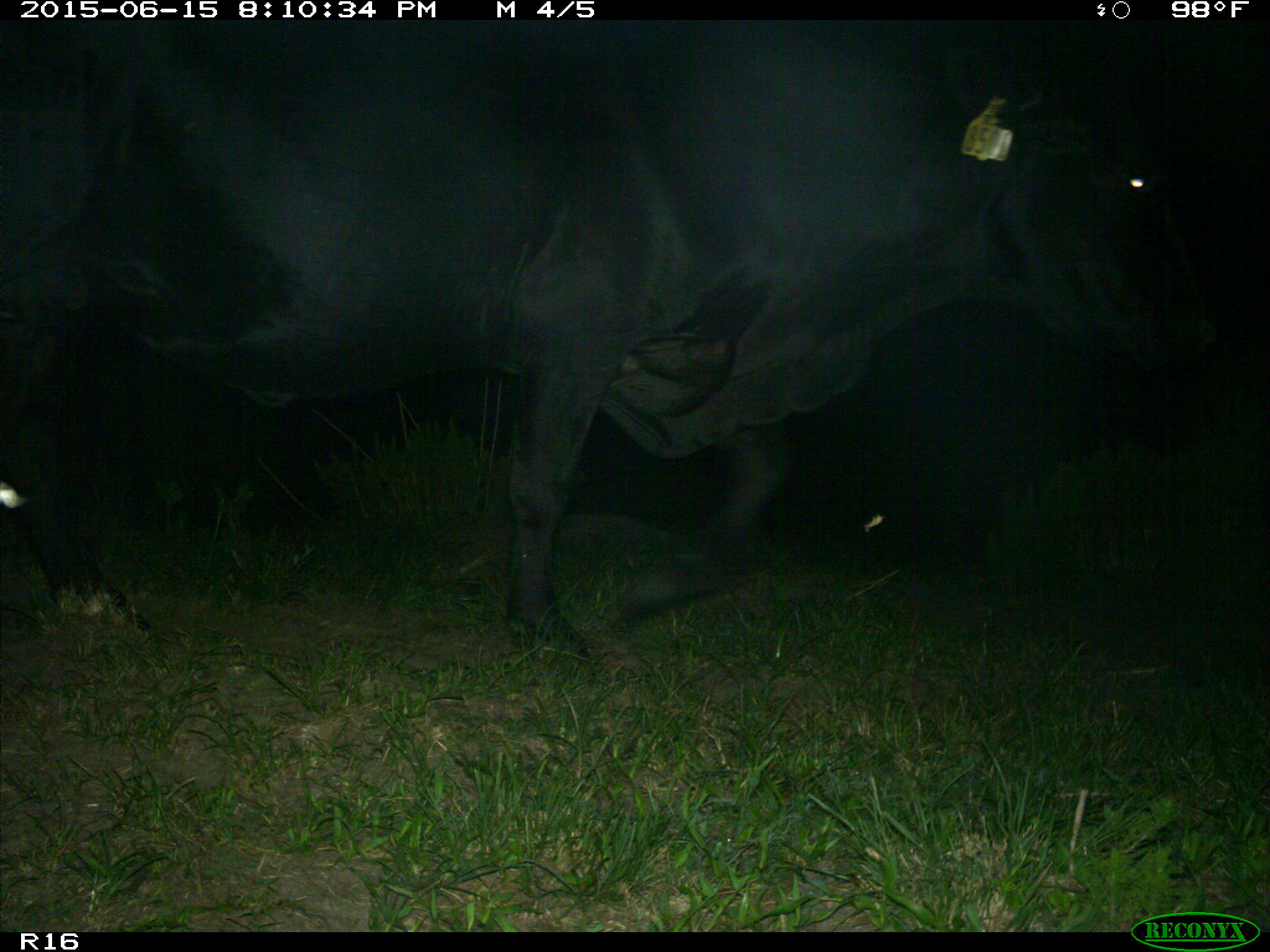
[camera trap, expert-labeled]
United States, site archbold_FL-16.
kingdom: Animalia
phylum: Chordata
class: Mammalia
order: Artiodactyla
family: Bovidae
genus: Bos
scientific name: Bos taurus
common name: domestic cow